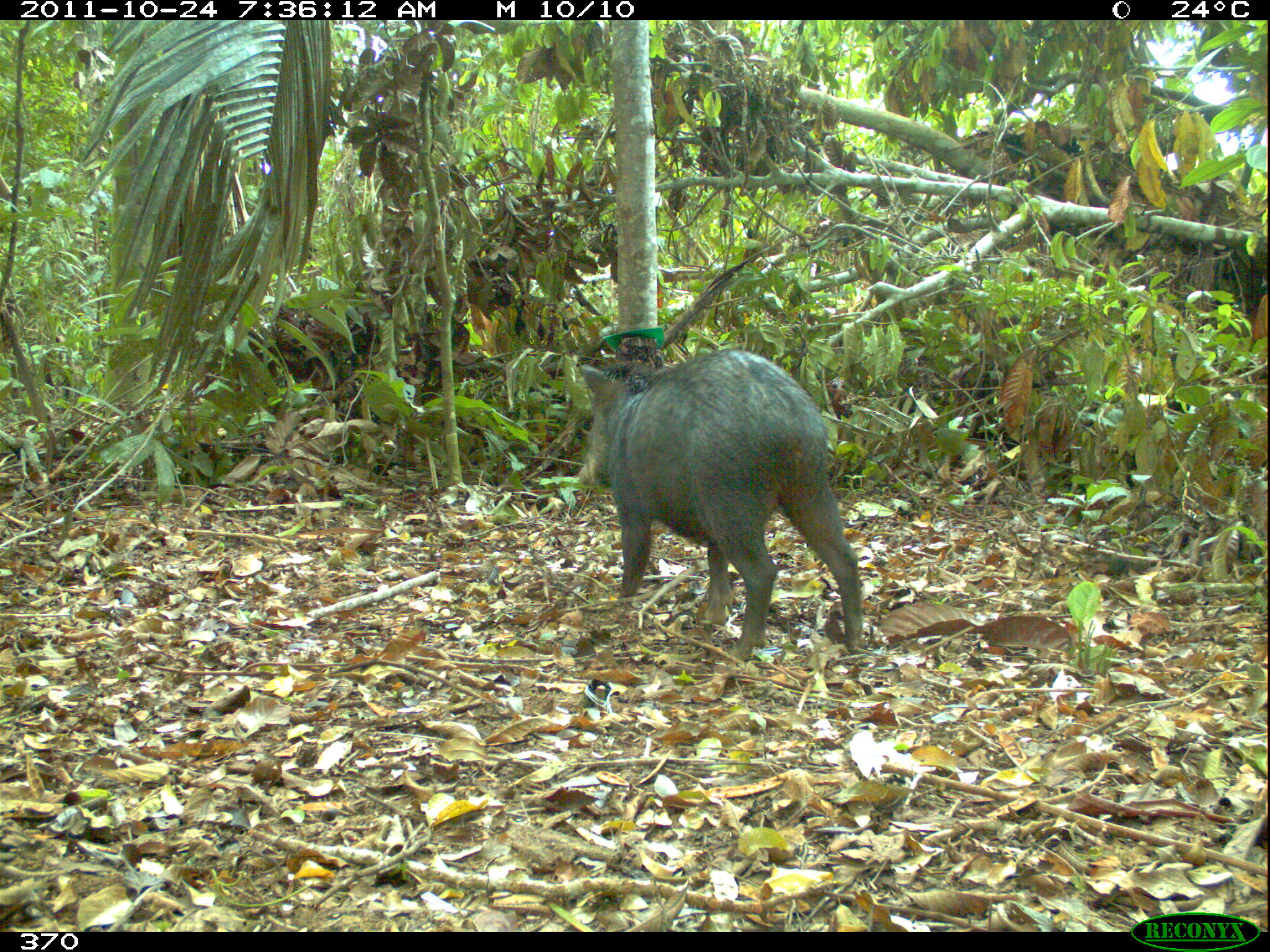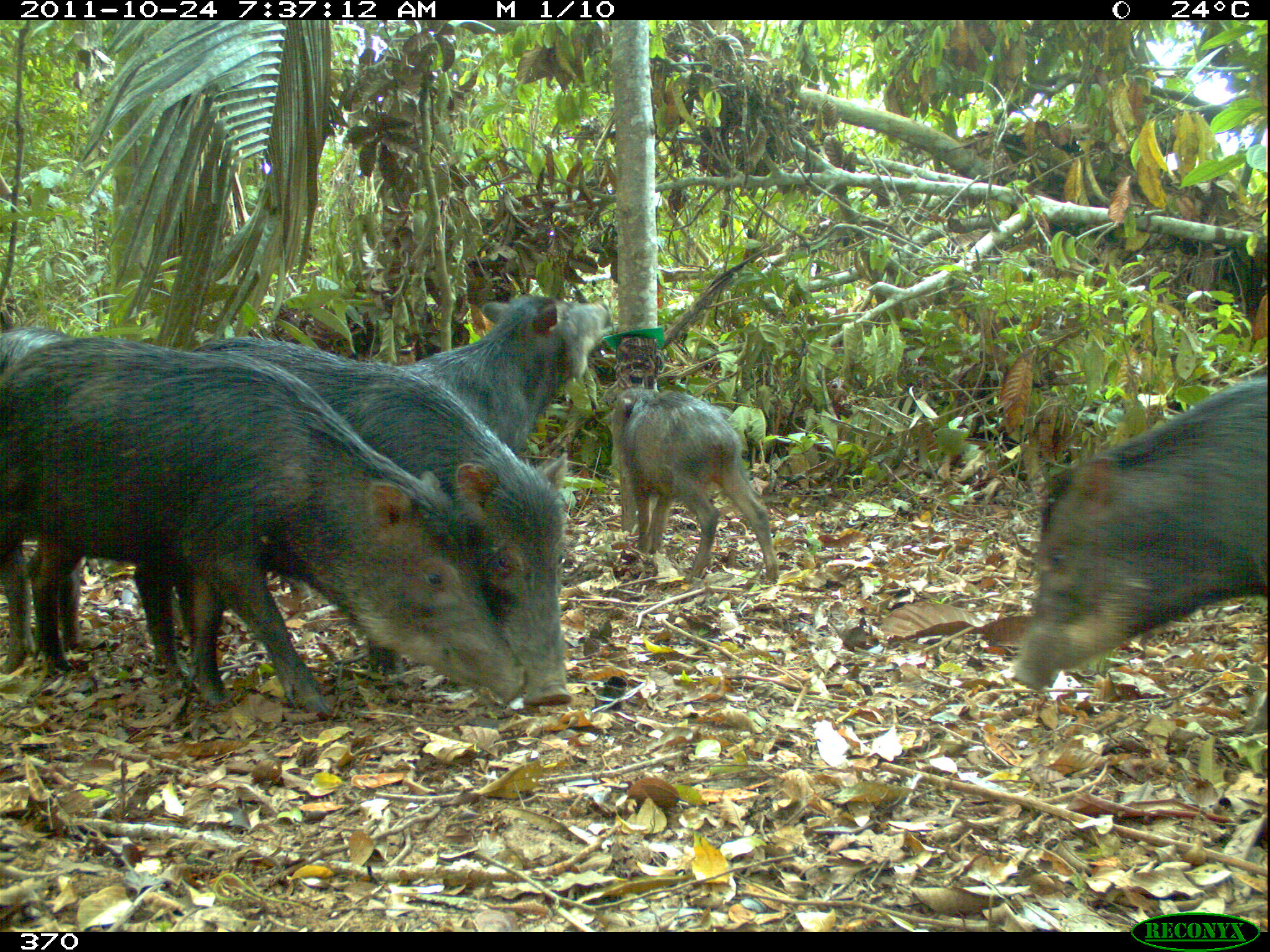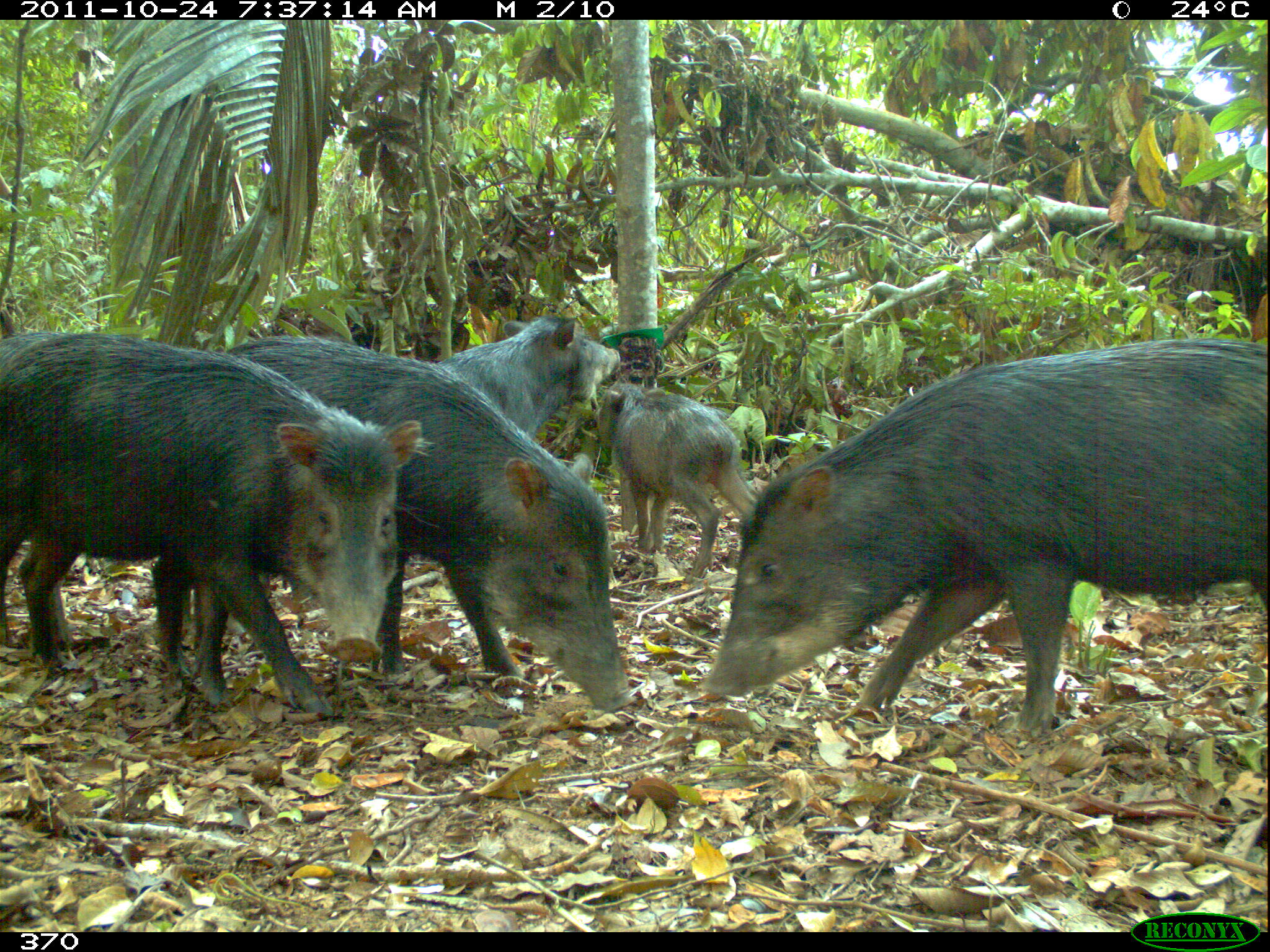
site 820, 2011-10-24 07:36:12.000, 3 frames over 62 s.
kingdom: Animalia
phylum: Chordata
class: Mammalia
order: Artiodactyla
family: Tayassuidae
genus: Tayassu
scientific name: Tayassu pecari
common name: white-lipped peccary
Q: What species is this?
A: Tayassu pecari (white-lipped peccary).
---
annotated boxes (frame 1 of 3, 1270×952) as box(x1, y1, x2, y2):
tayassu pecari: box(574, 347, 865, 662)